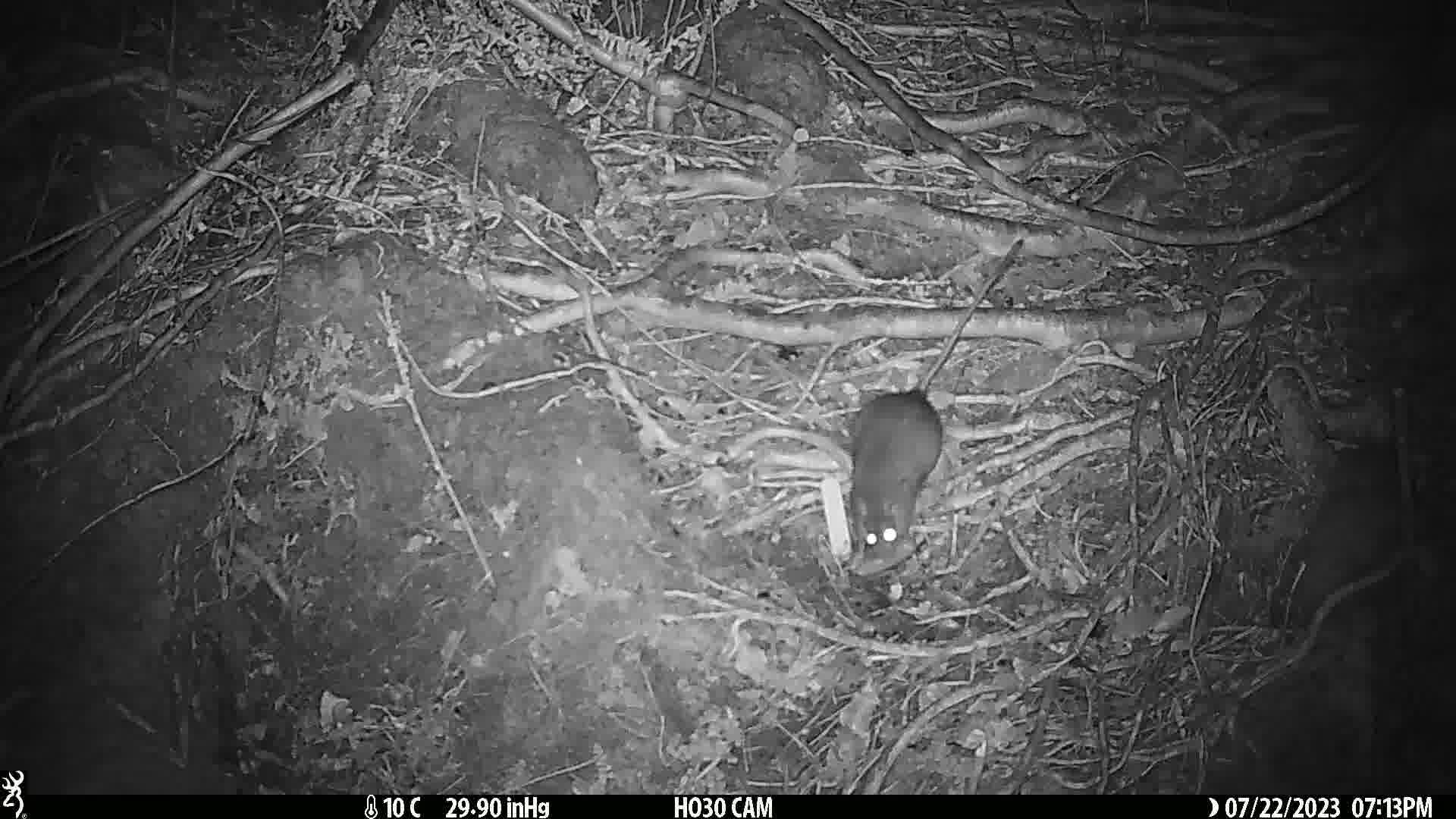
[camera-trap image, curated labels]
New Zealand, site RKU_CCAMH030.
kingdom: Animalia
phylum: Chordata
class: Mammalia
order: Rodentia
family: Muridae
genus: Rattus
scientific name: Rattus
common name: rat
Rat (Rattus).